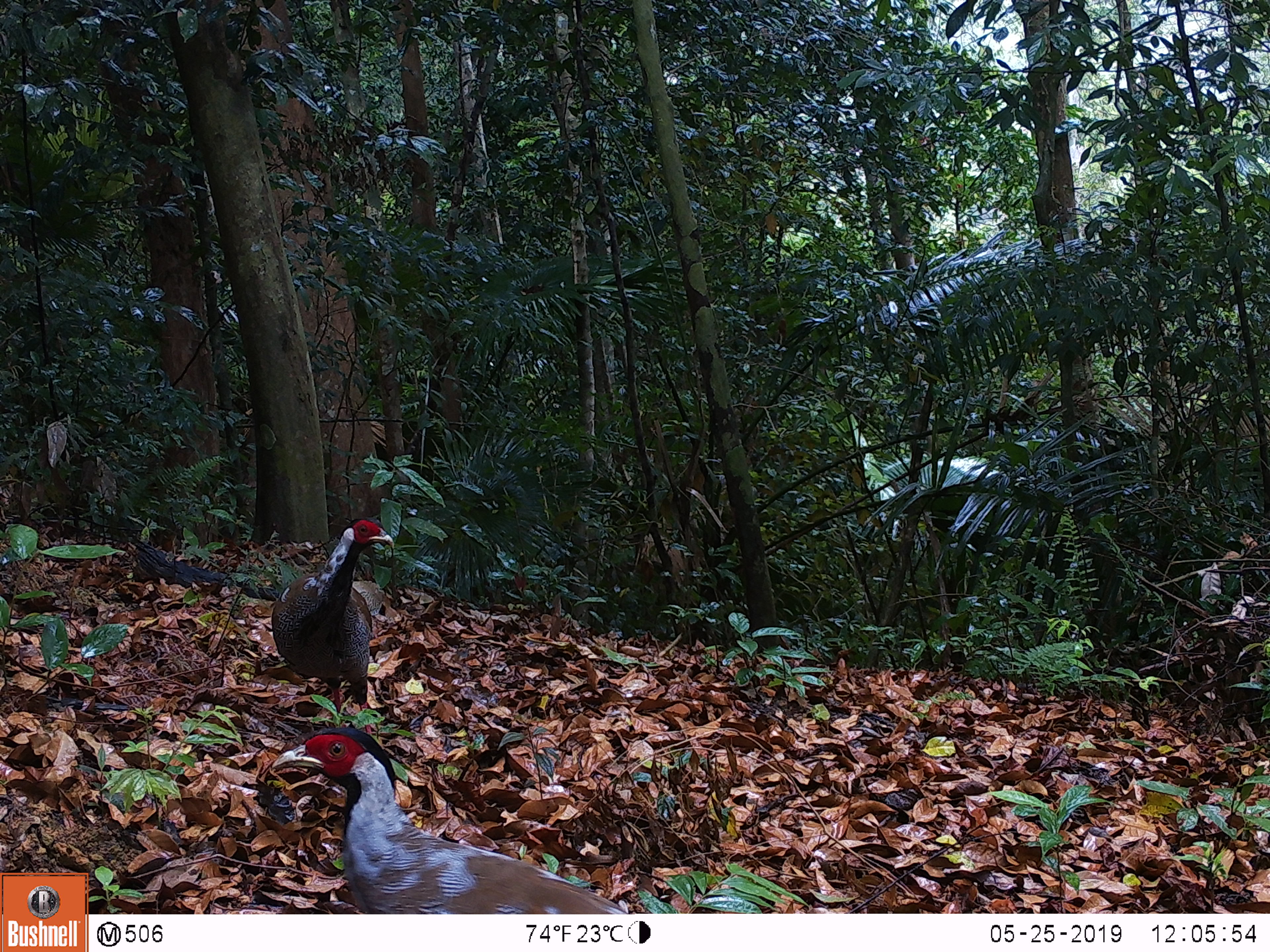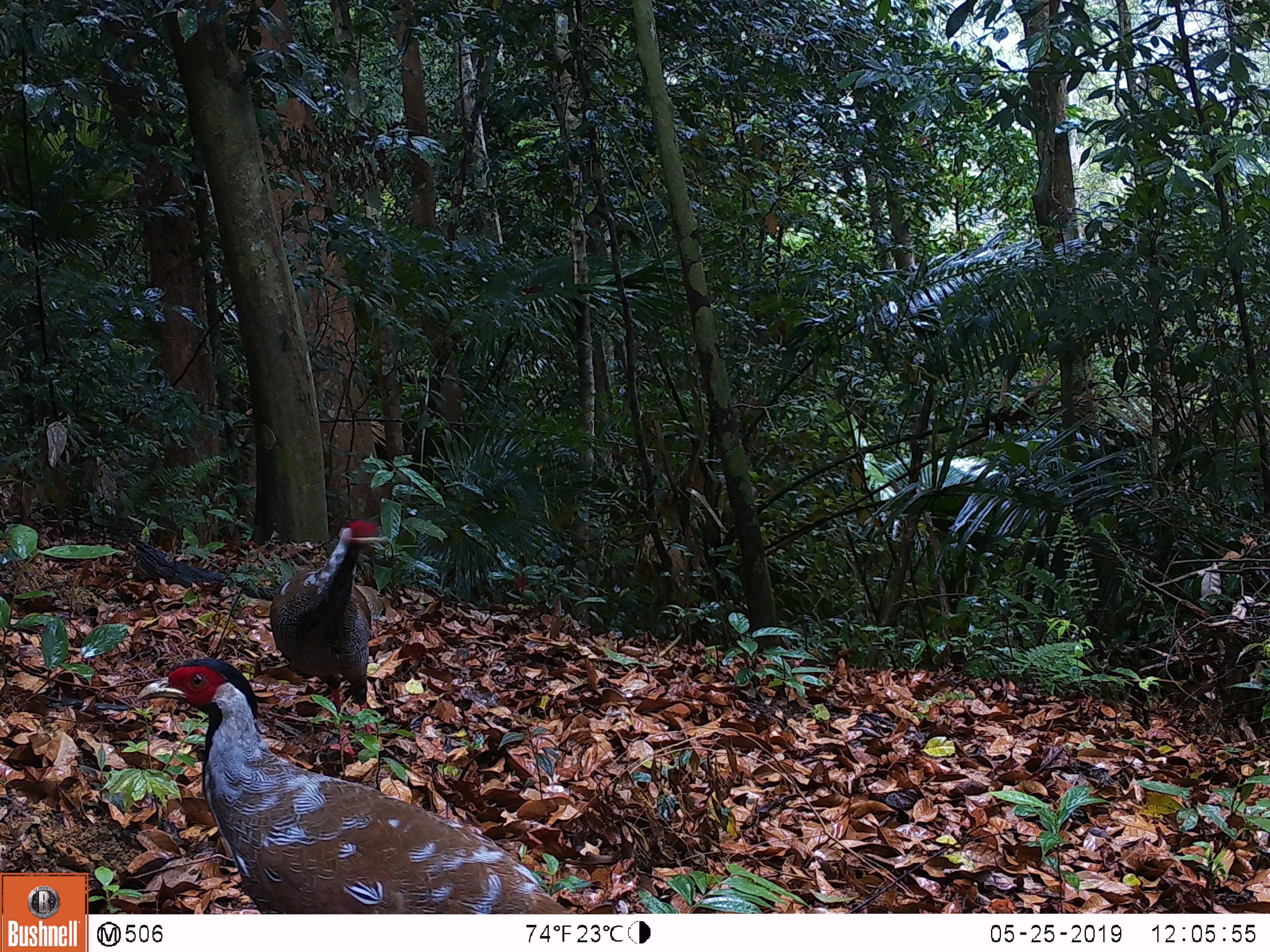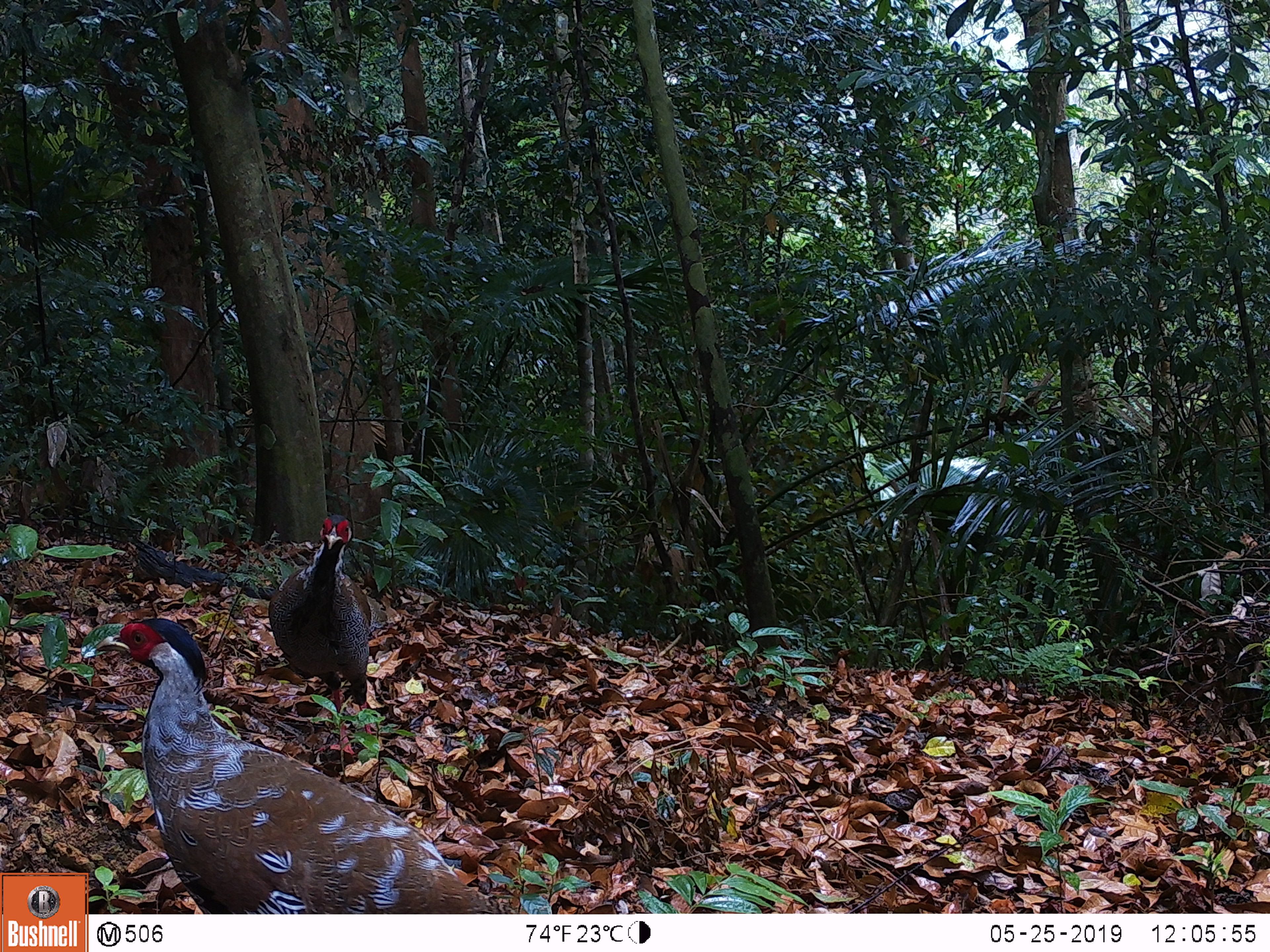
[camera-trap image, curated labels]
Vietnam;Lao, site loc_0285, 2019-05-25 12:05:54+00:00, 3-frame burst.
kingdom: Animalia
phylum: Chordata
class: Aves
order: Galliformes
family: Phasianidae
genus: Lophura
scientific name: Lophura nycthemera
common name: silver pheasant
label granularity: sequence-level